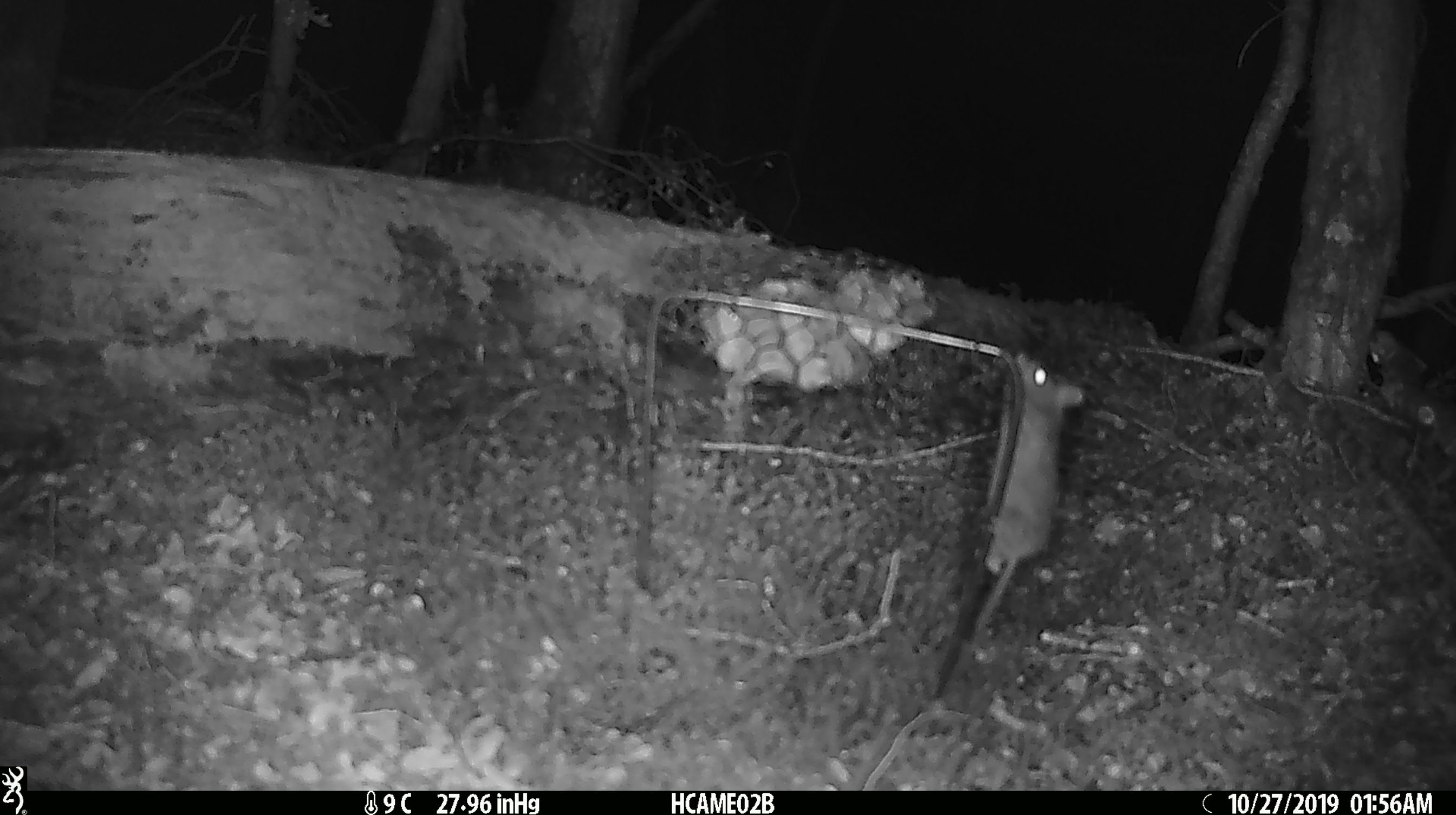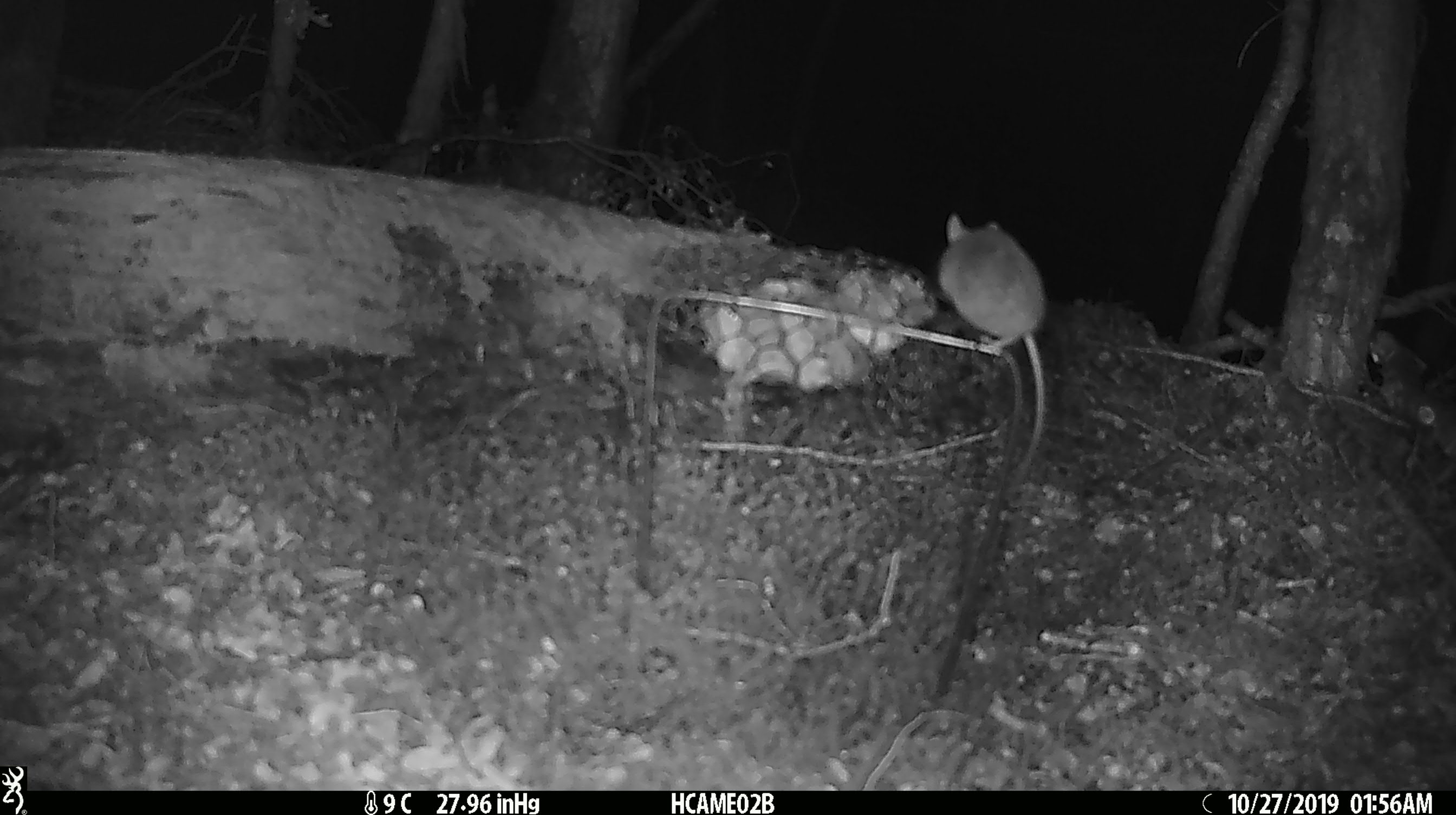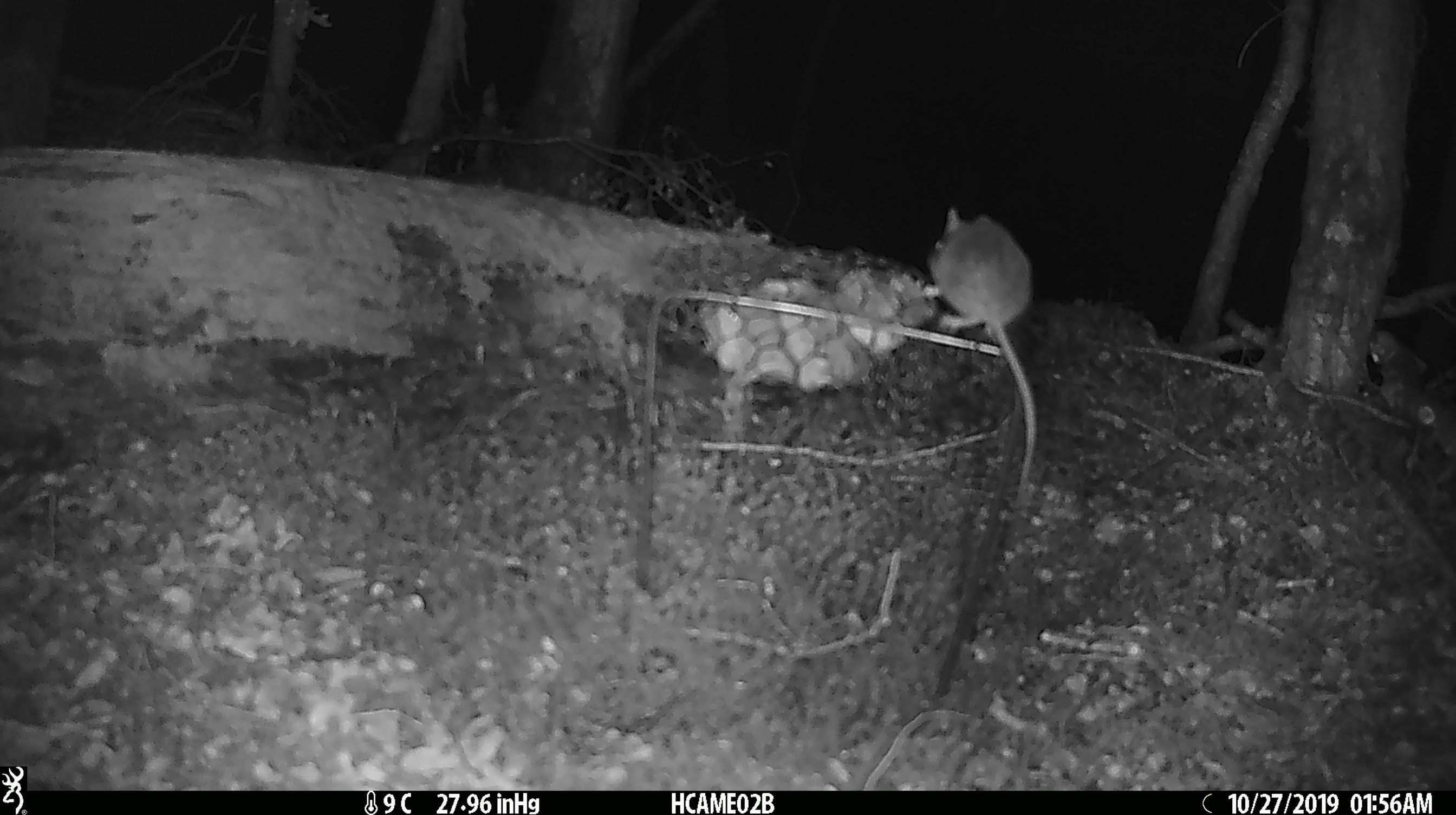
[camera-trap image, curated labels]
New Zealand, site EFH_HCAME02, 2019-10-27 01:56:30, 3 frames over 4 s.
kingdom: Animalia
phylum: Chordata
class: Mammalia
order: Rodentia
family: Muridae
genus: Mus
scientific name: Mus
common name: mouse